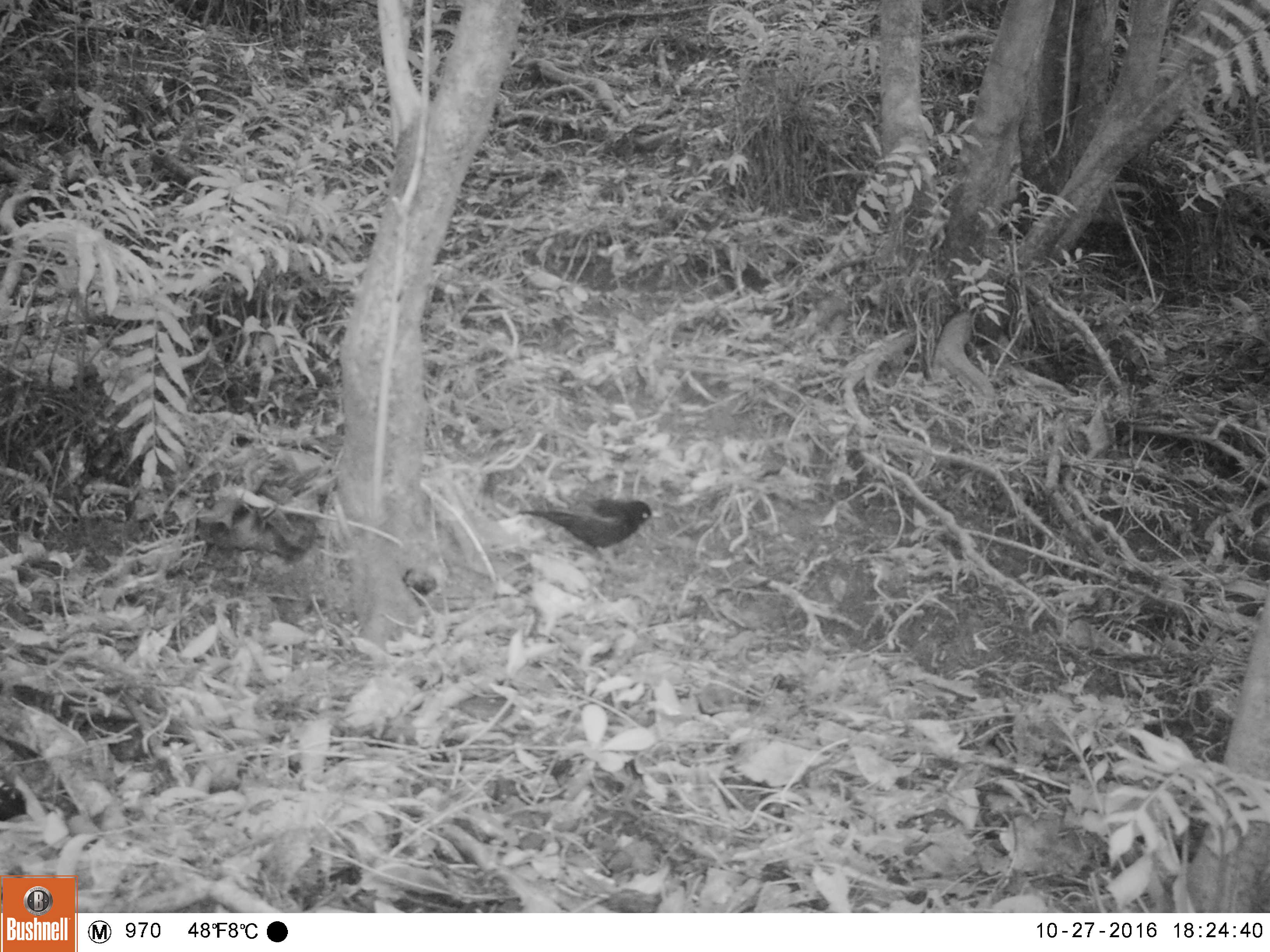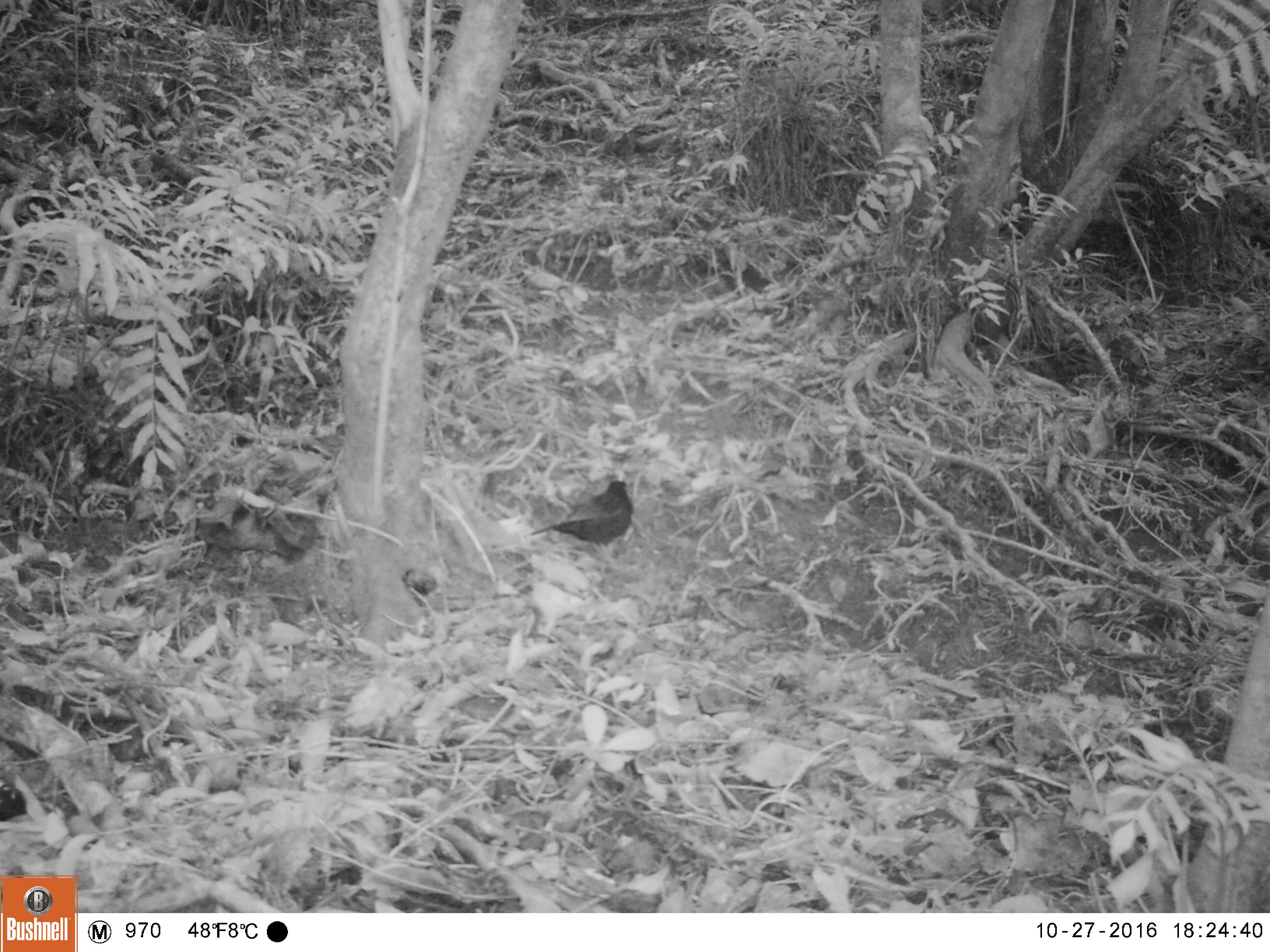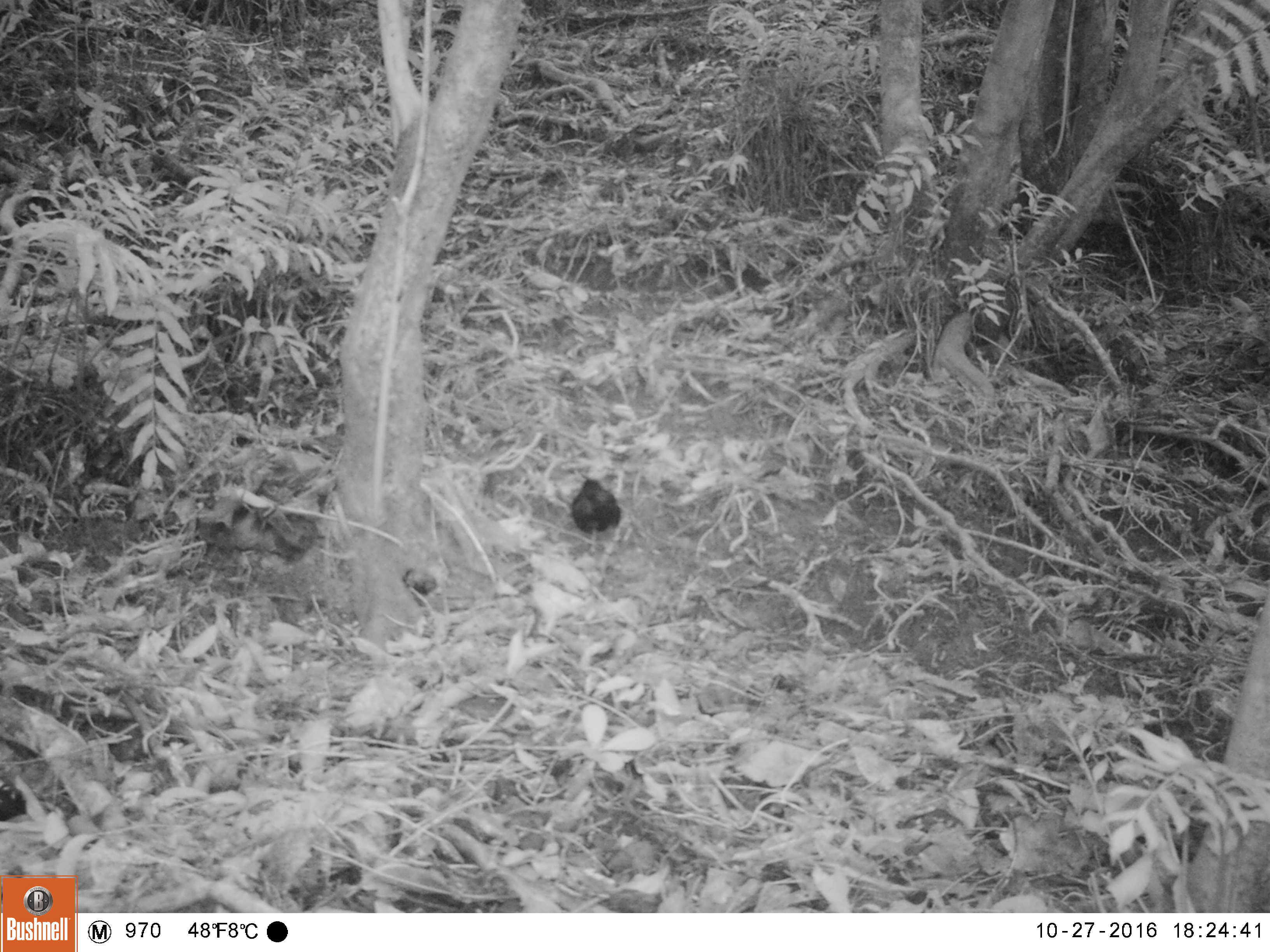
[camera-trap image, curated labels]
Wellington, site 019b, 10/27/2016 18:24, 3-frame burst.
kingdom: Animalia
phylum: Chordata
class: Aves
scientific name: Aves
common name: bird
Bird (Aves).